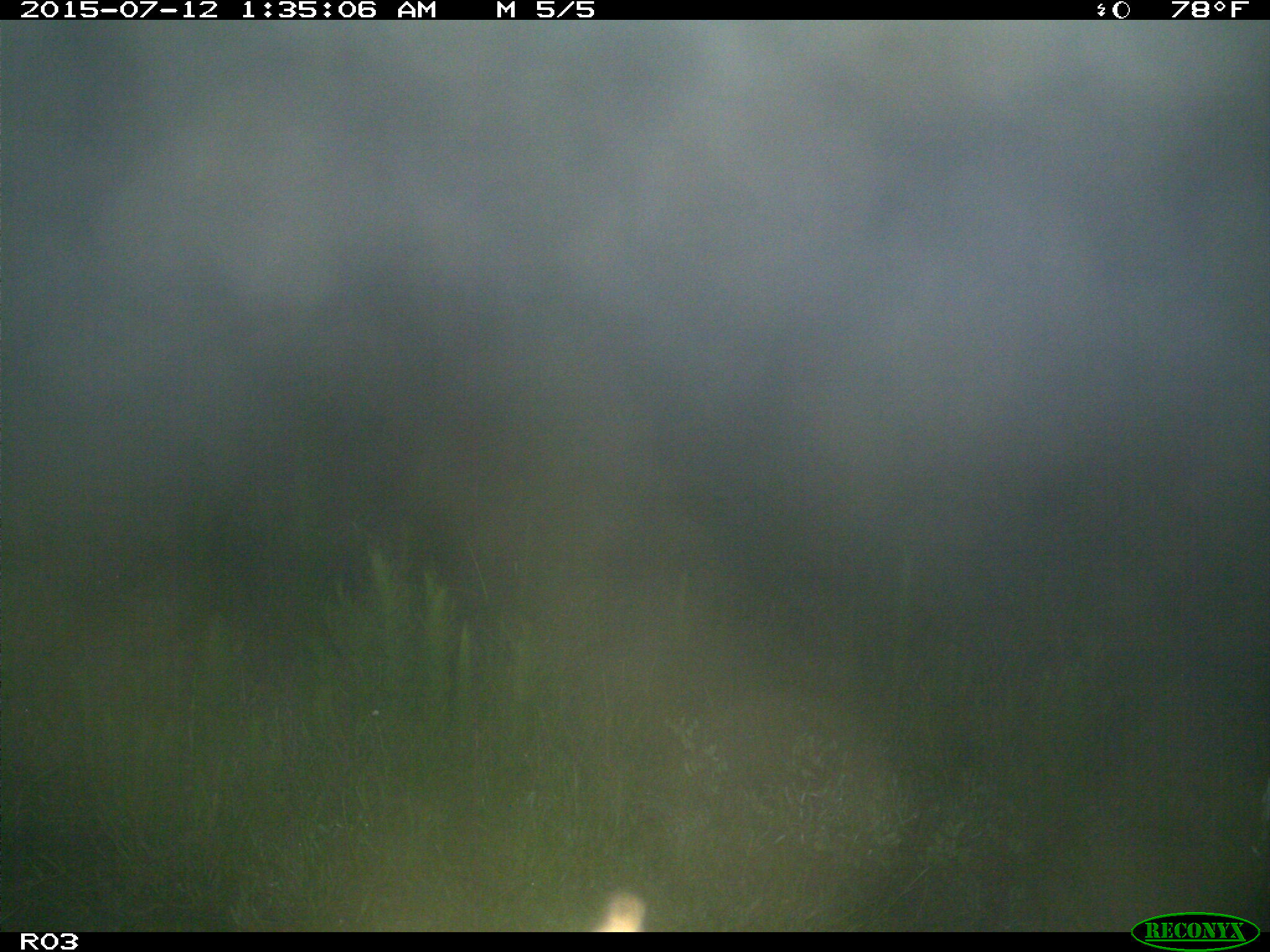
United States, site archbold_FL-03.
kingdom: Animalia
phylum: Chordata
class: Mammalia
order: Artiodactyla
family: Bovidae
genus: Bos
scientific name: Bos taurus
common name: domestic cow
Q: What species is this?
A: Bos taurus (domestic cow).